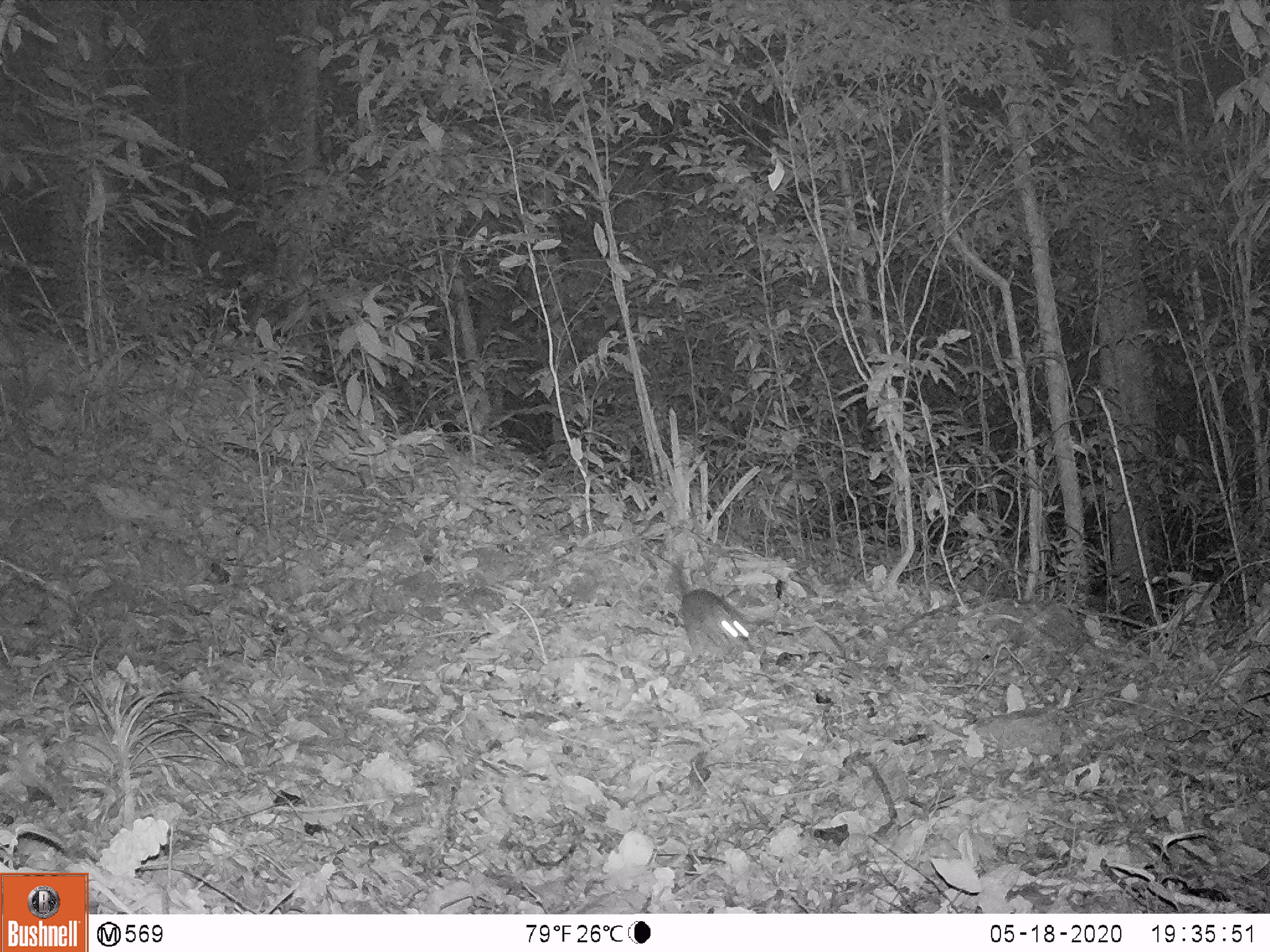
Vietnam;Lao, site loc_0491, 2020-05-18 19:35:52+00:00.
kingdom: Animalia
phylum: Chordata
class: Mammalia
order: Rodentia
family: Muridae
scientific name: Muridae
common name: old-world mice and rats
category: unidentified murid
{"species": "unidentified murid (old-world mice and rats) (Muridae)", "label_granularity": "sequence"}